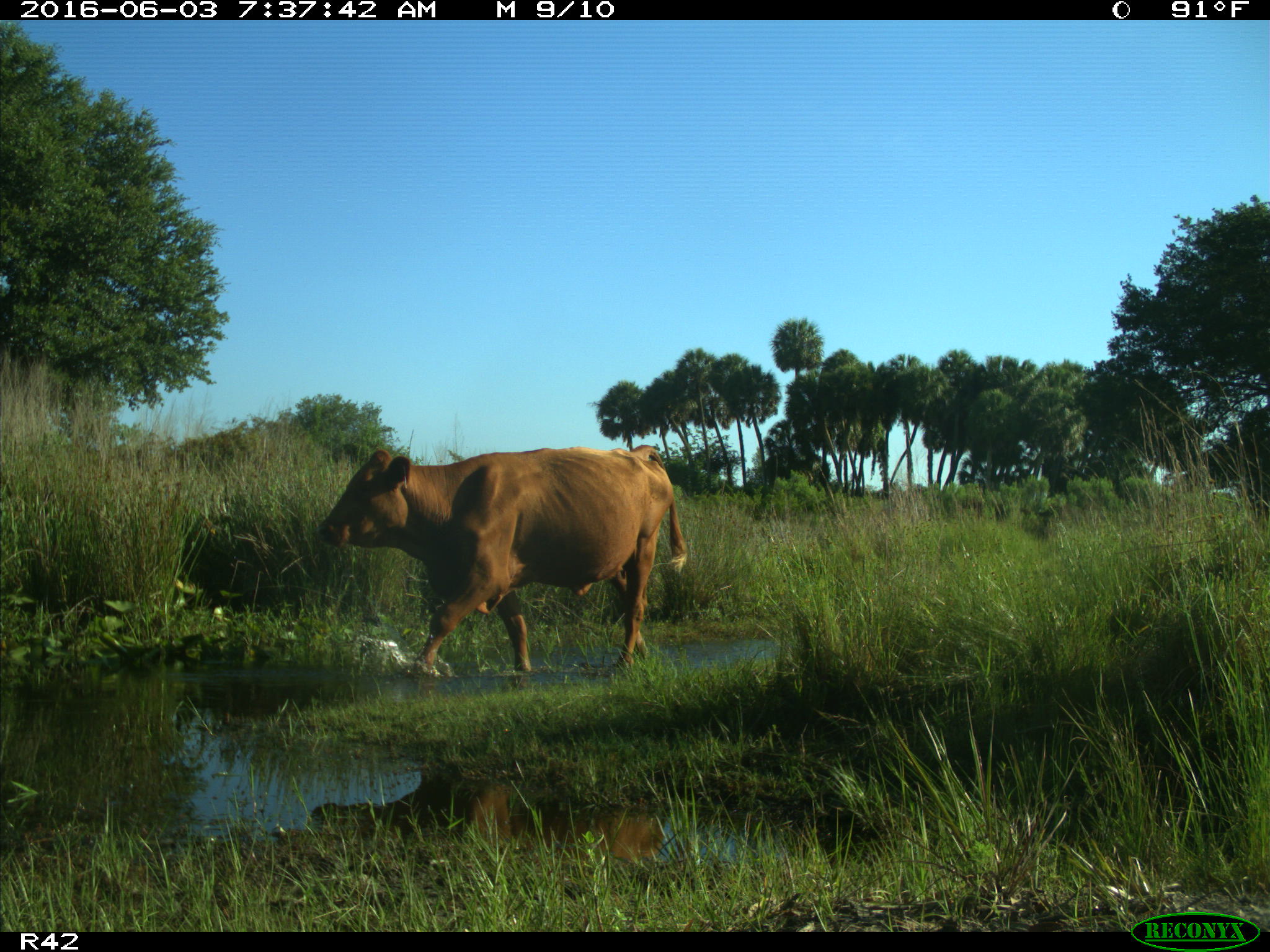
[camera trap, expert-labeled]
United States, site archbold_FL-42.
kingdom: Animalia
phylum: Chordata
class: Mammalia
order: Artiodactyla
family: Bovidae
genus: Bos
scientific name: Bos taurus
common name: domestic cow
Bos taurus (domestic cow).